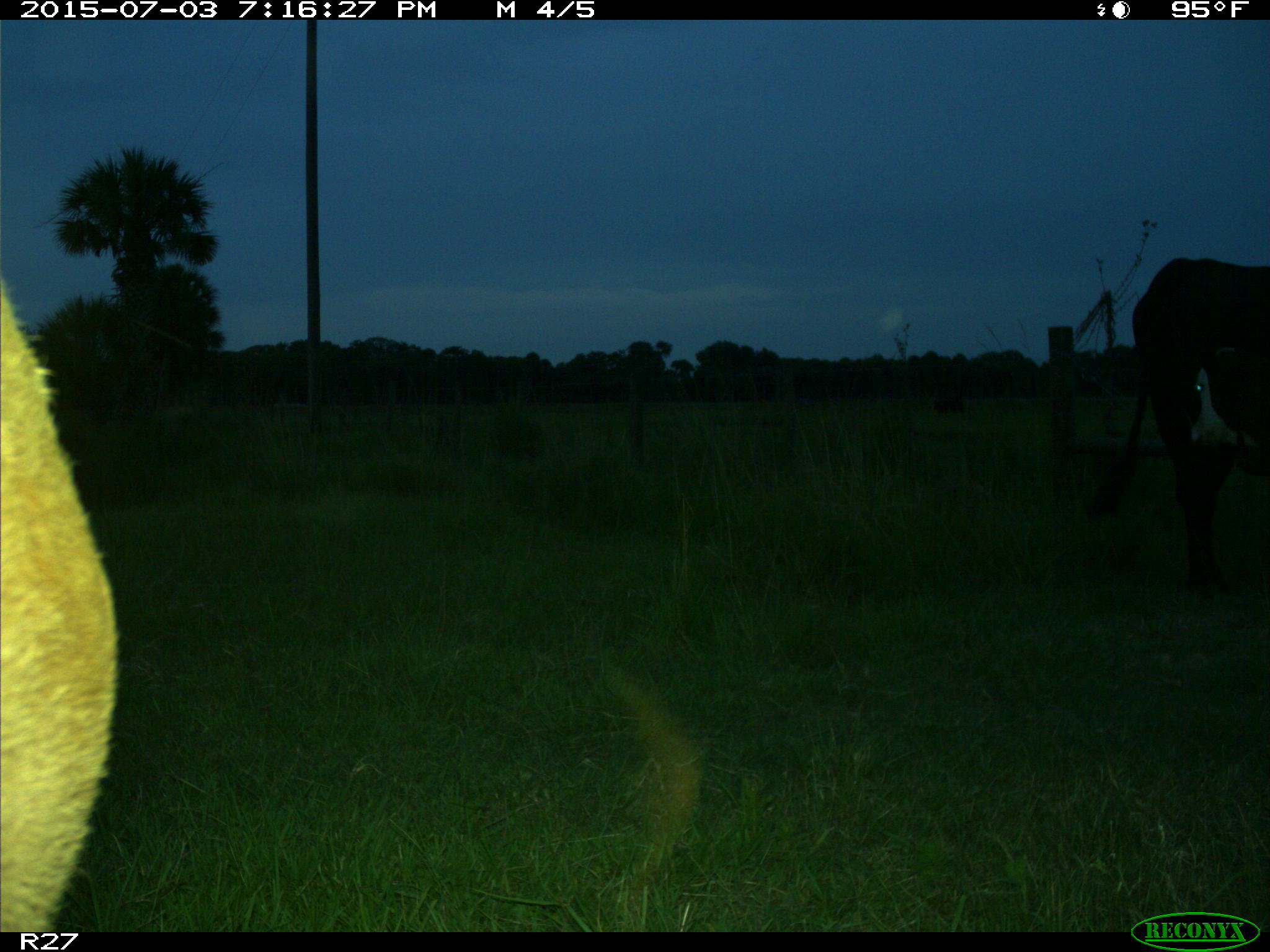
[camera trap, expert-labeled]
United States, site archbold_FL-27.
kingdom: Animalia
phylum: Chordata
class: Mammalia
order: Artiodactyla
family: Bovidae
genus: Bos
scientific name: Bos taurus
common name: domestic cow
Bos taurus (domestic cow).